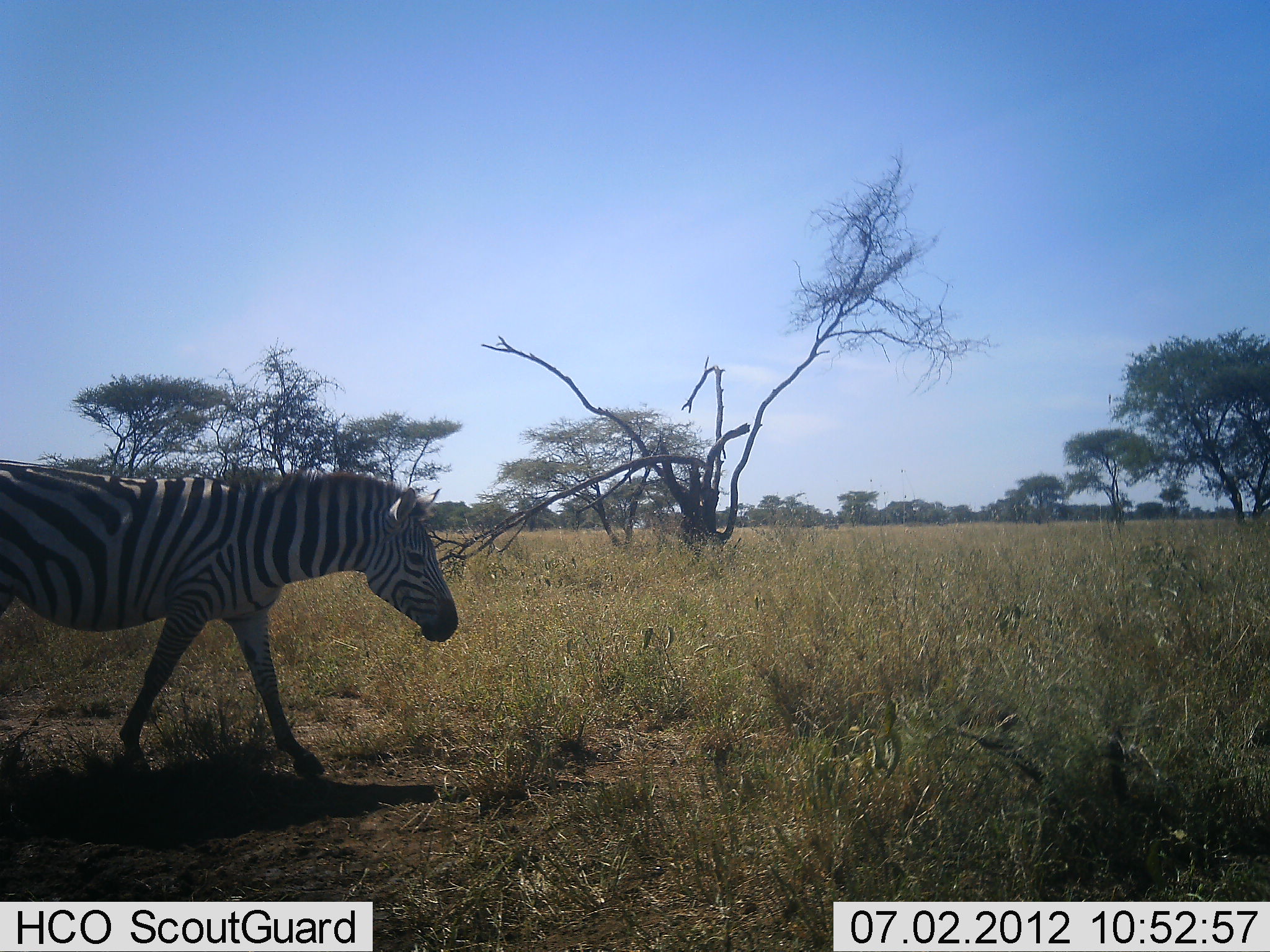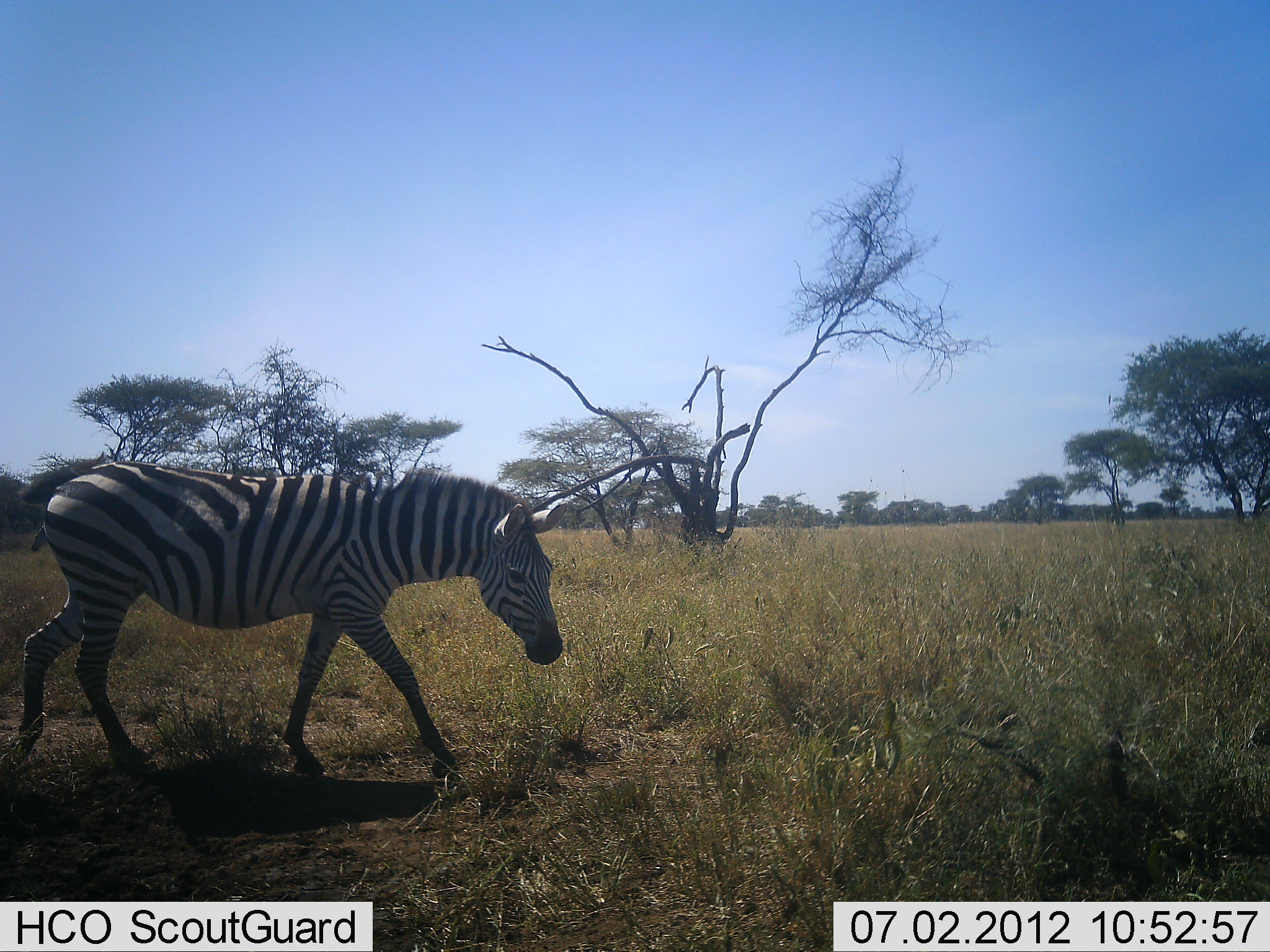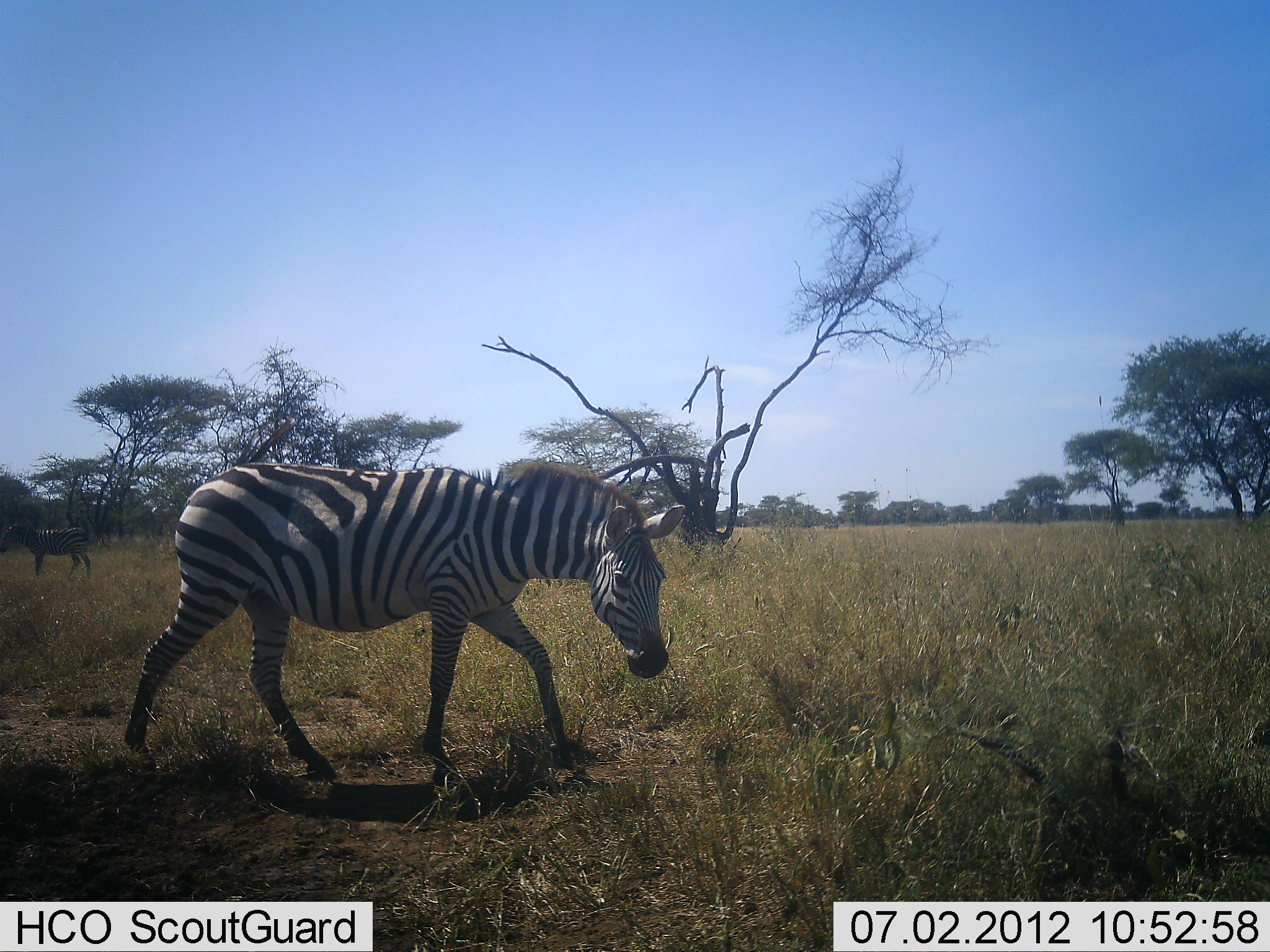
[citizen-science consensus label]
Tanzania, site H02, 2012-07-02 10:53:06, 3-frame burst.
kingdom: Animalia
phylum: Chordata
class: Mammalia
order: Perissodactyla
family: Equidae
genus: Equus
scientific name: Equus quagga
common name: plains zebra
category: zebra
Zebra (plains zebra) (Equus quagga), count 2. Behavior (volunteer vote fractions): standing 50%, resting 0%, moving 100%, interacting 0%. Young present (vote fraction): 0%. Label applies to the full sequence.